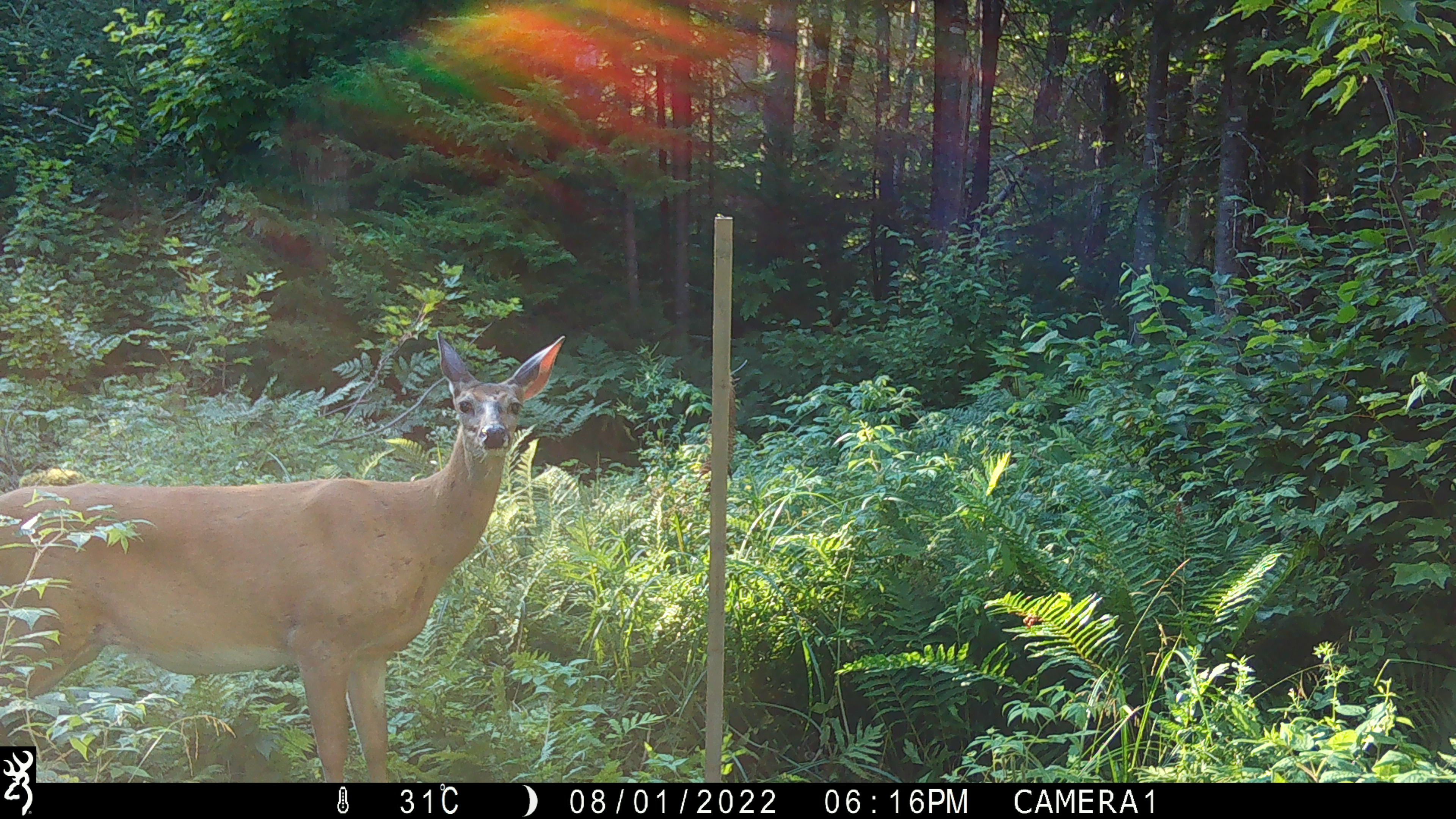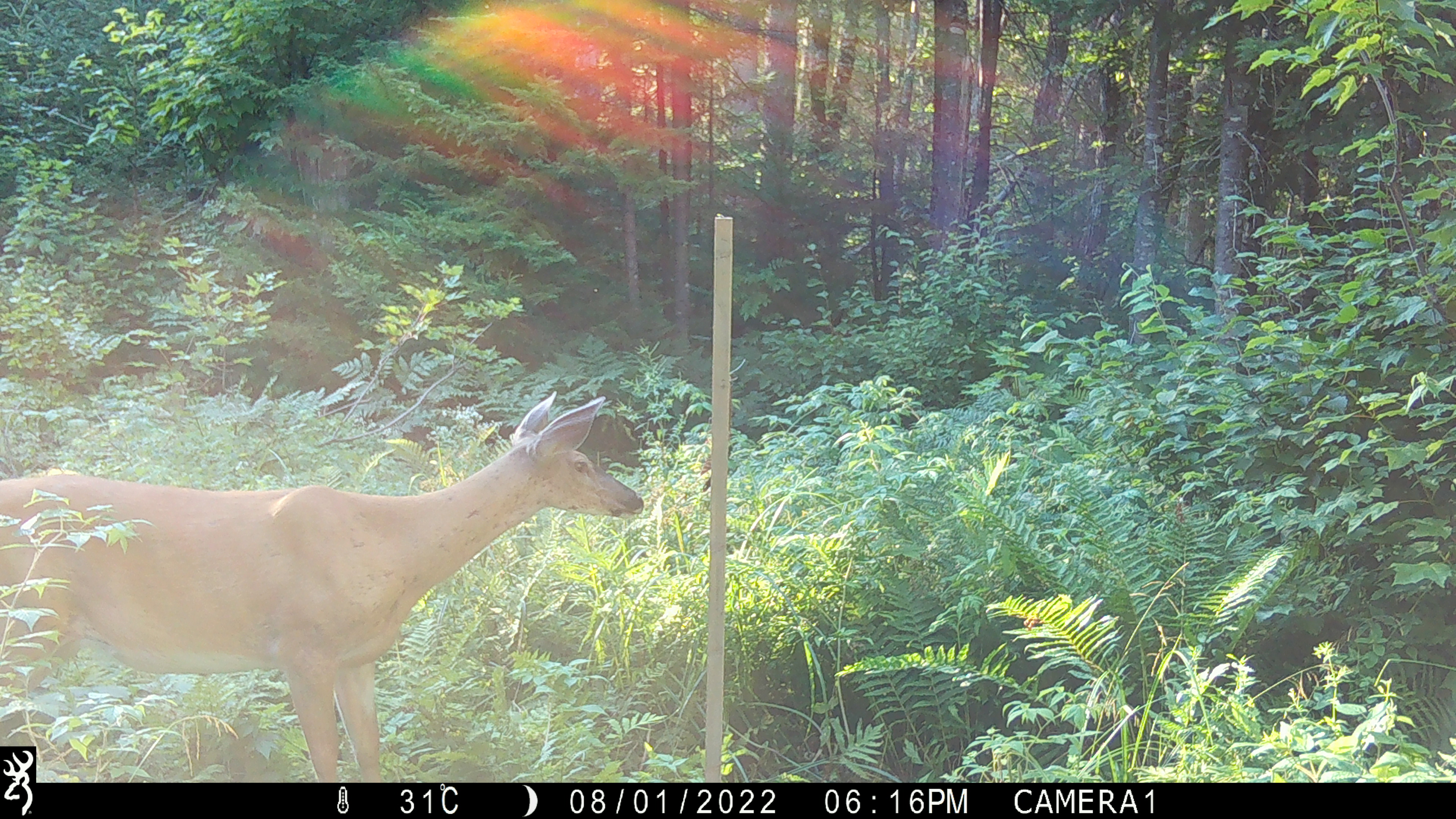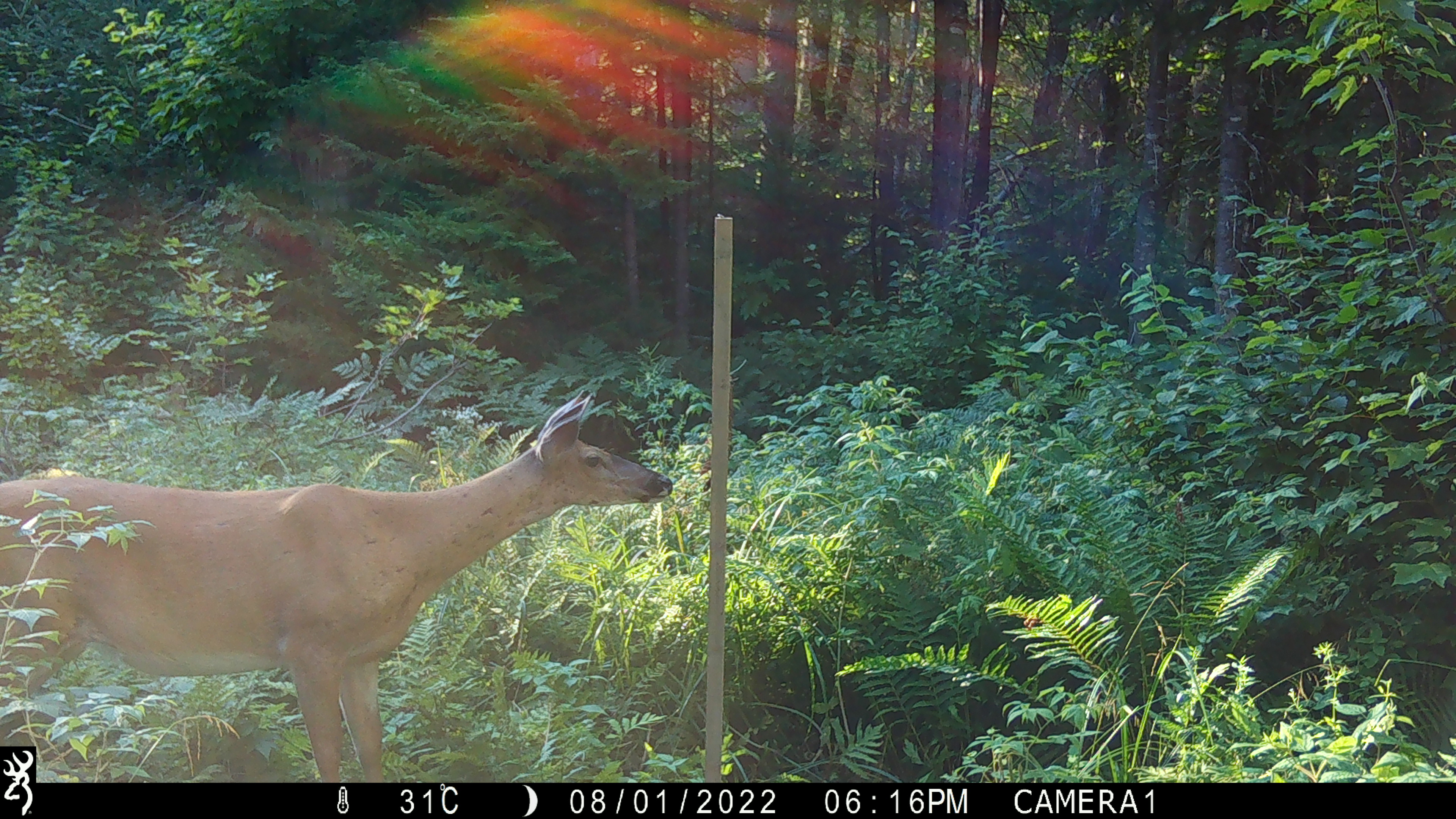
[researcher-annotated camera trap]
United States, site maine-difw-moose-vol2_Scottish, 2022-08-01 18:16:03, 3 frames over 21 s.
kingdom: Animalia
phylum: Chordata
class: Mammalia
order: Artiodactyla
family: Cervidae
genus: Odocoileus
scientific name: Odocoileus virginianus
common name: white-tailed deer